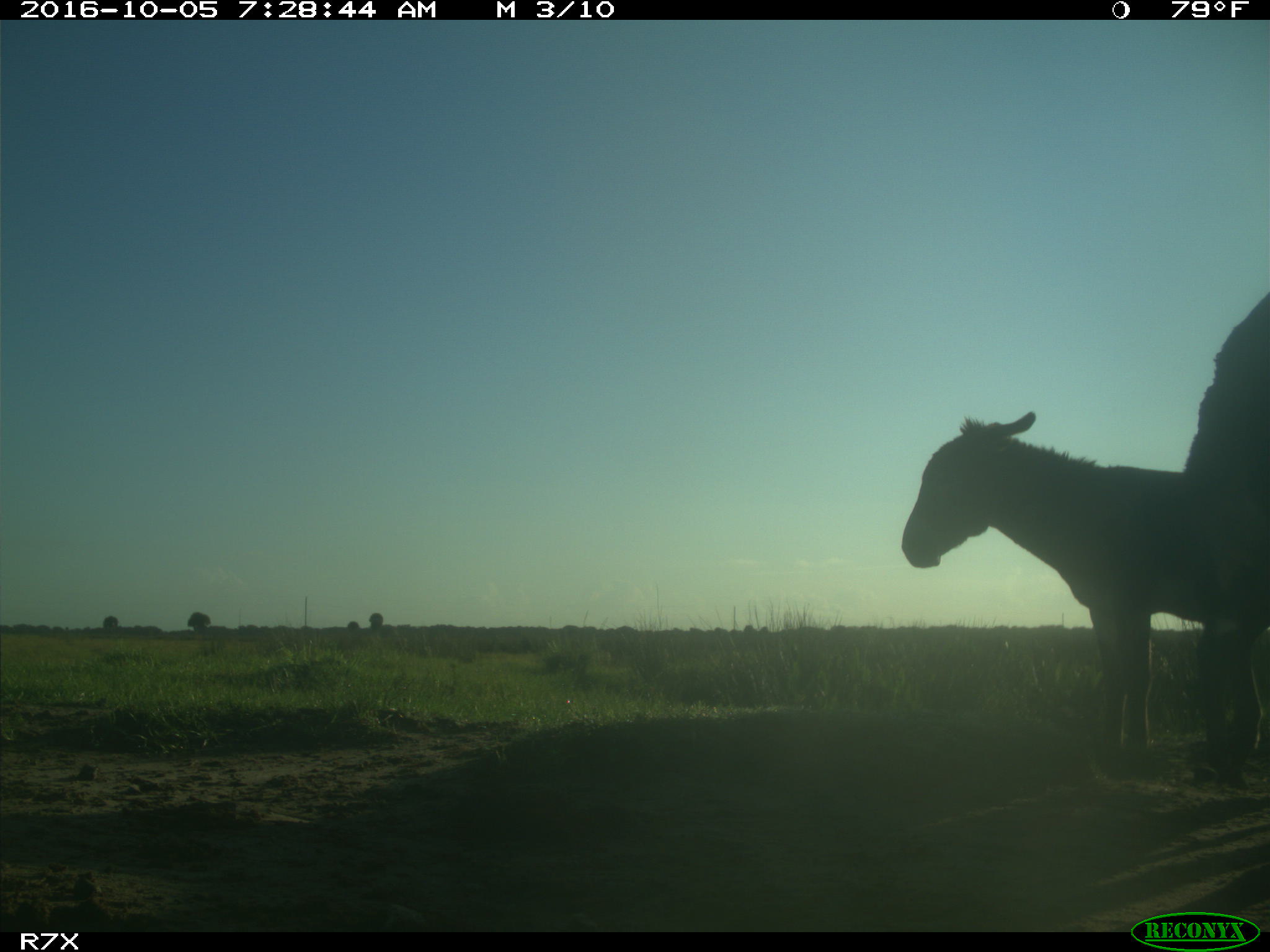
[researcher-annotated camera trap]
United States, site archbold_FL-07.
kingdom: Animalia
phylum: Chordata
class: Mammalia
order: Perissodactyla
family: Equidae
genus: Equus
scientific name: Equus africanus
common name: african wild ass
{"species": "Equus africanus (african wild ass)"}